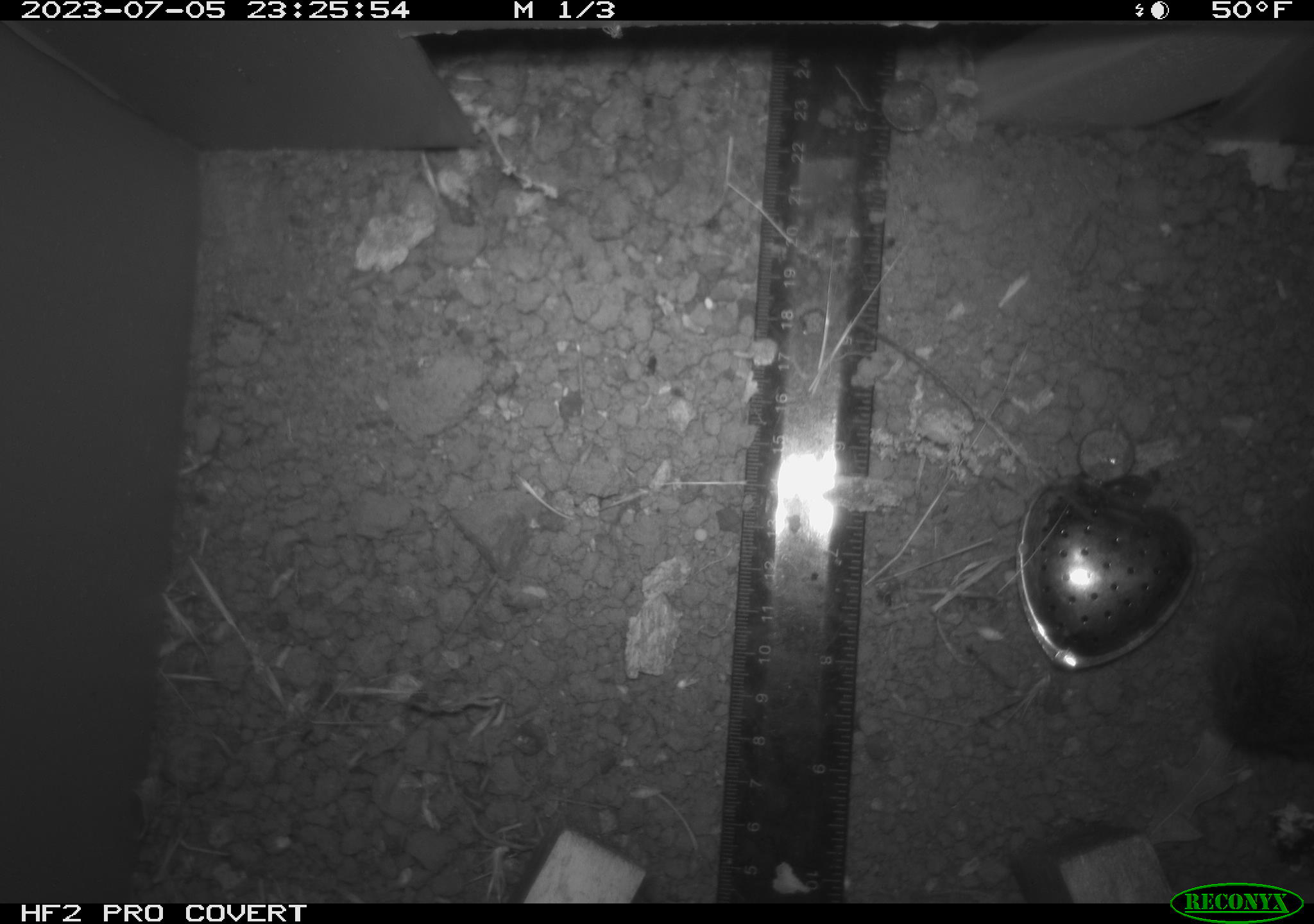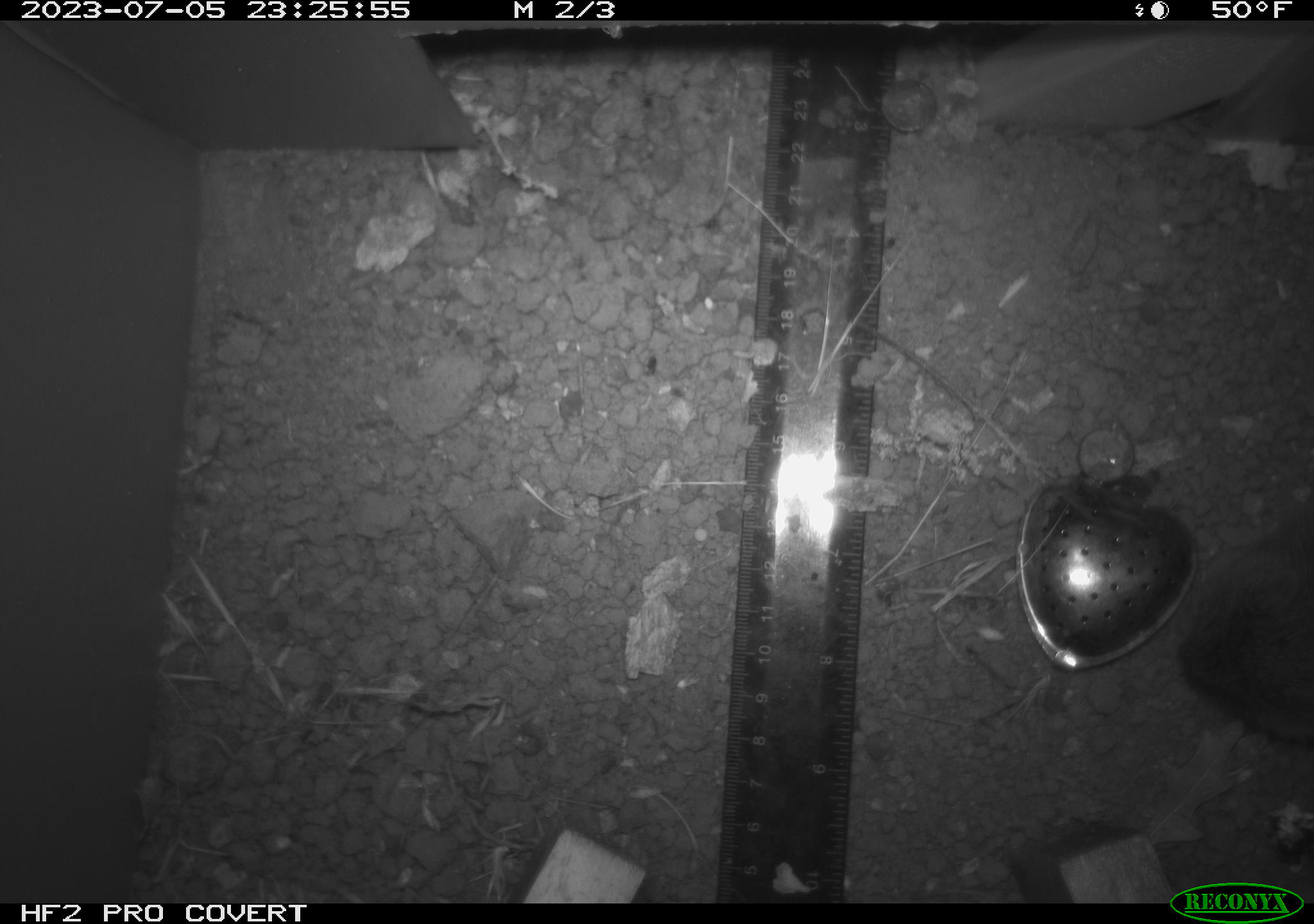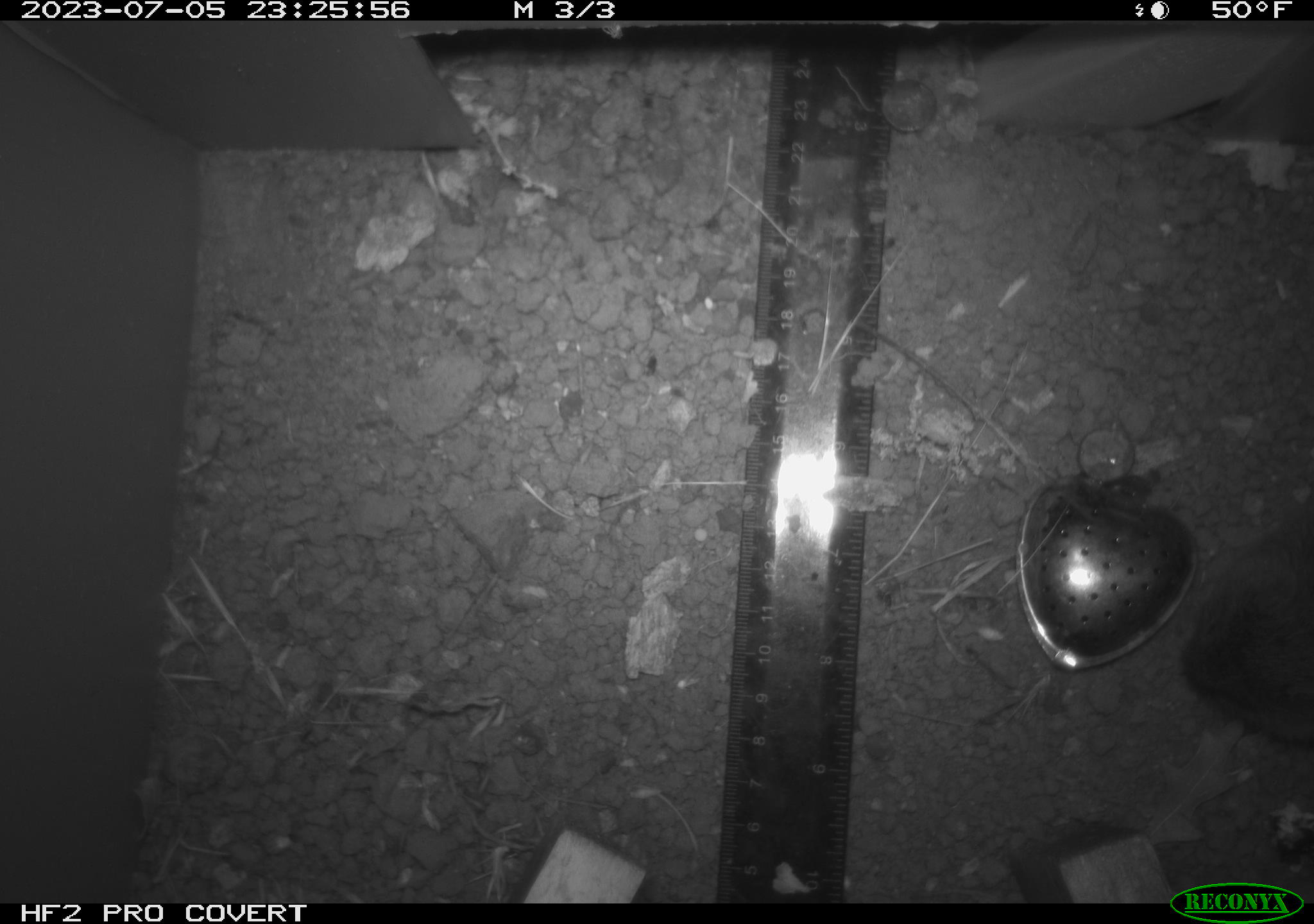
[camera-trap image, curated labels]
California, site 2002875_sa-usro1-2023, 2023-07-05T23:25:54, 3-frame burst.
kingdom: Animalia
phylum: Chordata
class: Mammalia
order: Rodentia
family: Cricetidae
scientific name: Arvicolinae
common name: voles, lemmings, and muskrats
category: arvicolinae subfamily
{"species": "arvicolinae subfamily (voles, lemmings, and muskrats) (Arvicolinae)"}